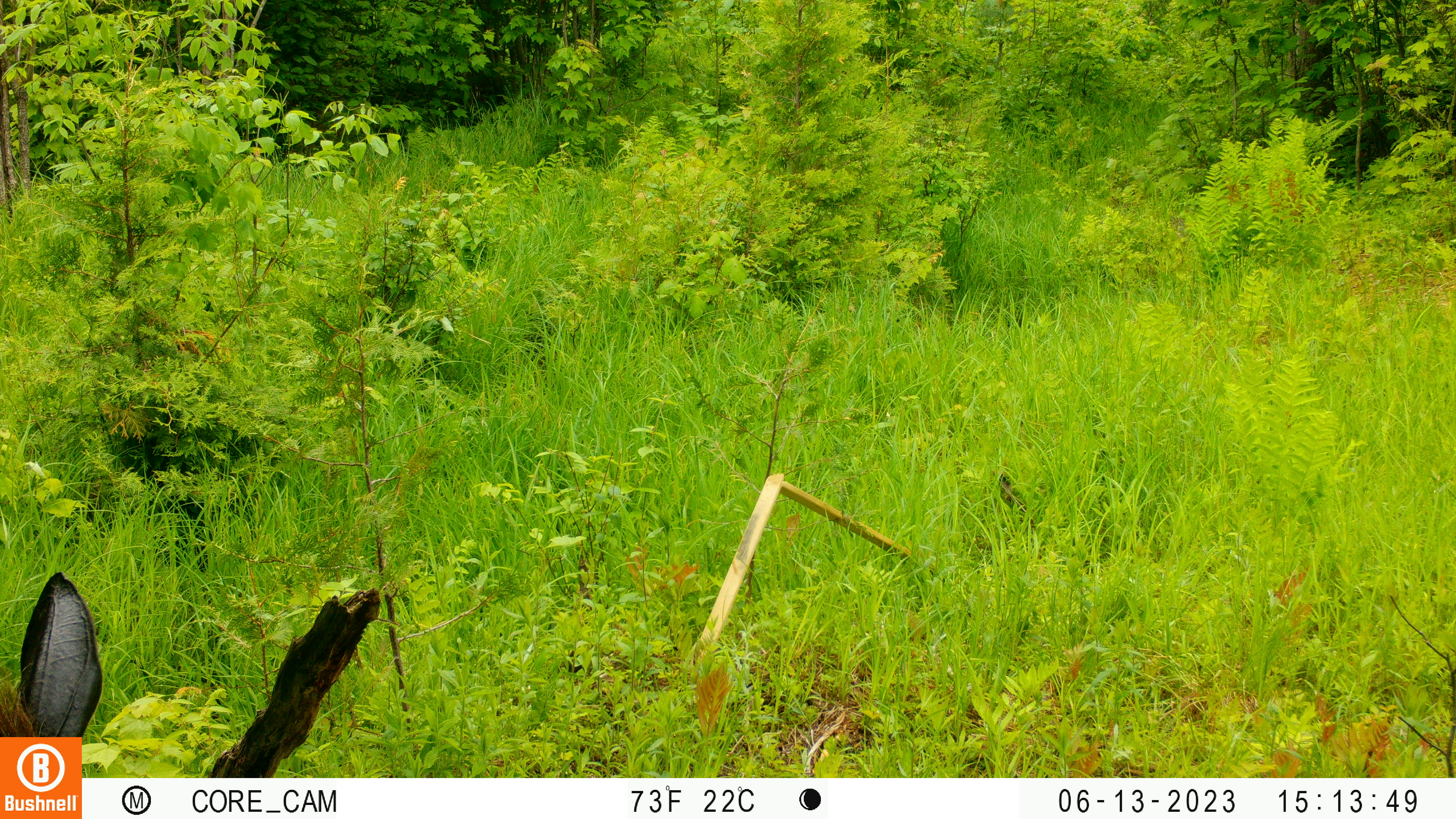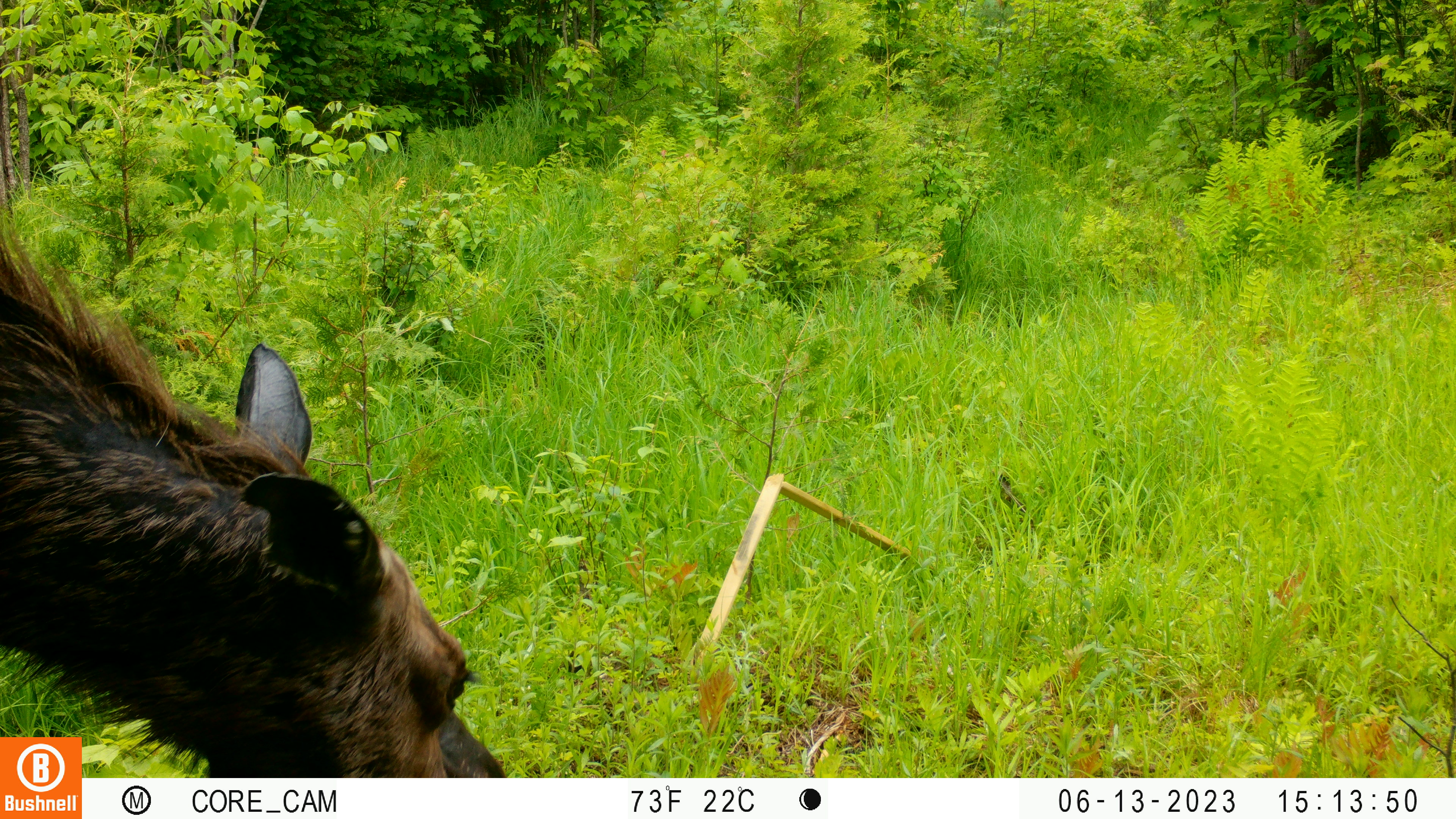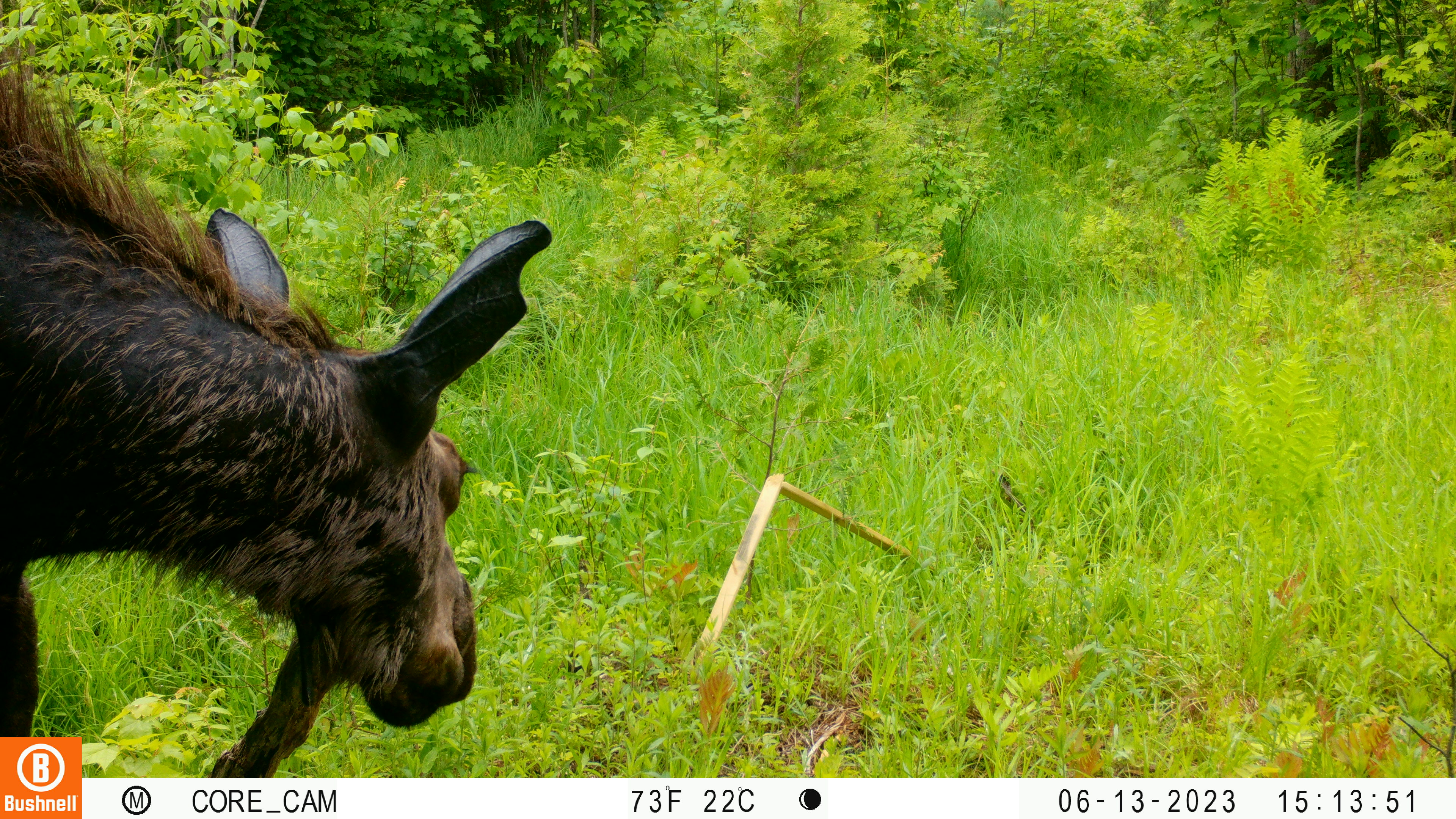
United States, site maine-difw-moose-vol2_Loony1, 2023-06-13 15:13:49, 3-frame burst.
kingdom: Animalia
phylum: Chordata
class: Mammalia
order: Artiodactyla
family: Cervidae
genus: Alces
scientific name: Alces alces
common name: moose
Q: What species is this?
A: Moose (Alces alces).